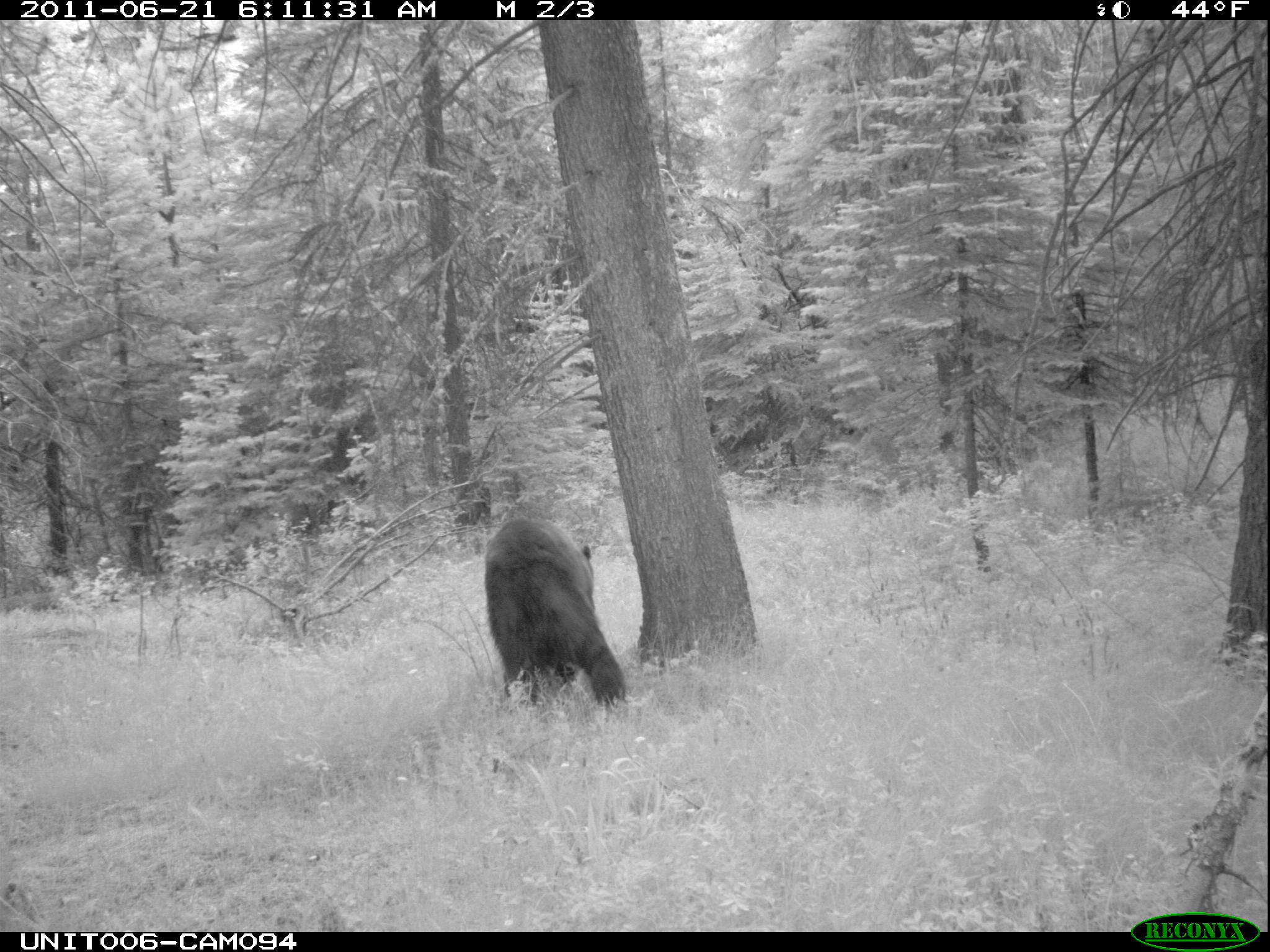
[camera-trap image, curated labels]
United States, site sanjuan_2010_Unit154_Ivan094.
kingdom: Animalia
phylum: Chordata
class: Mammalia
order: Carnivora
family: Ursidae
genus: Ursus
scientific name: Ursus americanus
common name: american black bear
Ursus americanus (american black bear).